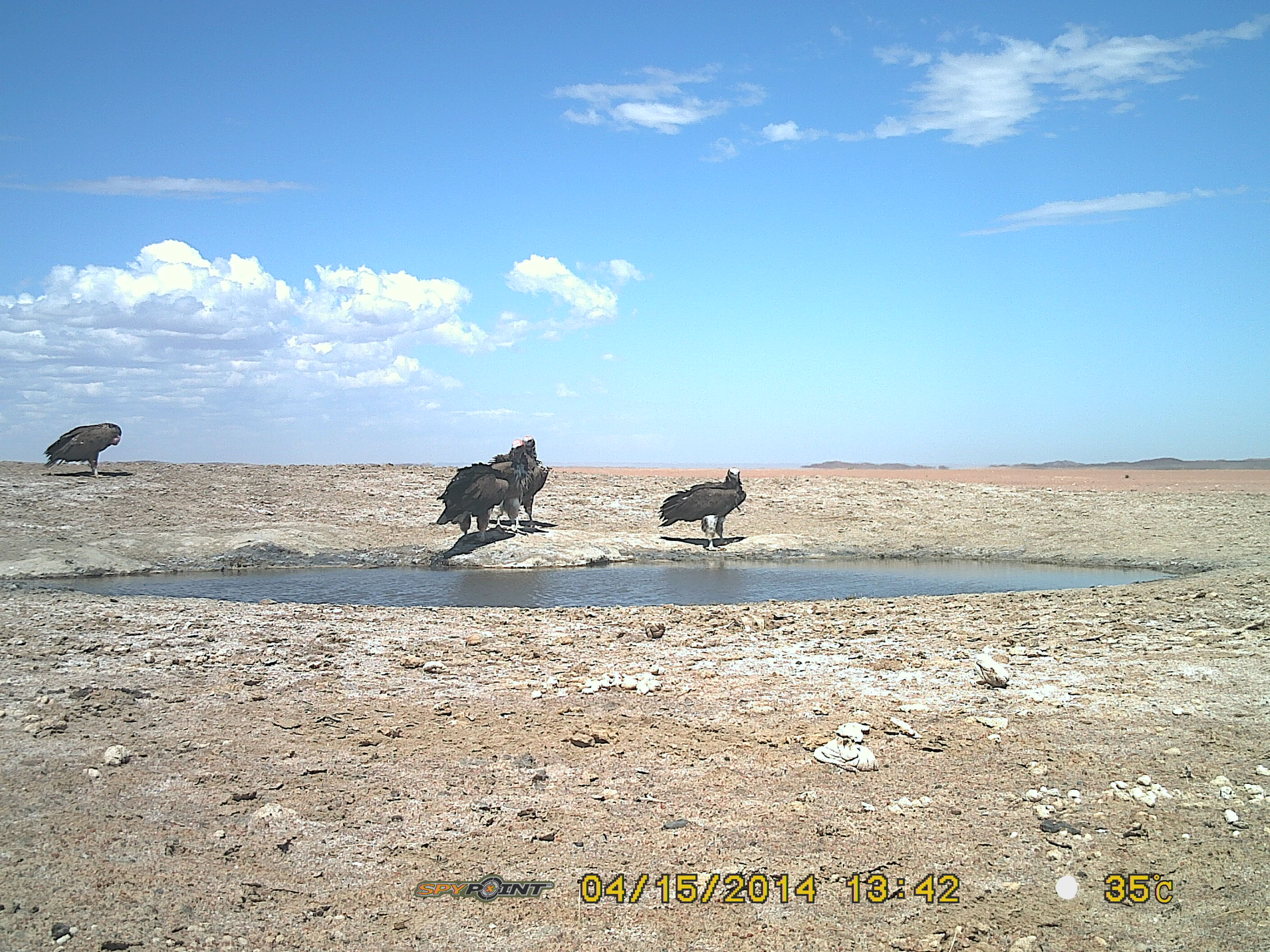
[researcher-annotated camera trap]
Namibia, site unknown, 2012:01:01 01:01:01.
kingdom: Animalia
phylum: Chordata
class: Aves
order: Accipitriformes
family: Accipitridae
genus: Torgos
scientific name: Torgos tracheliotos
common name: lappet-faced vulture